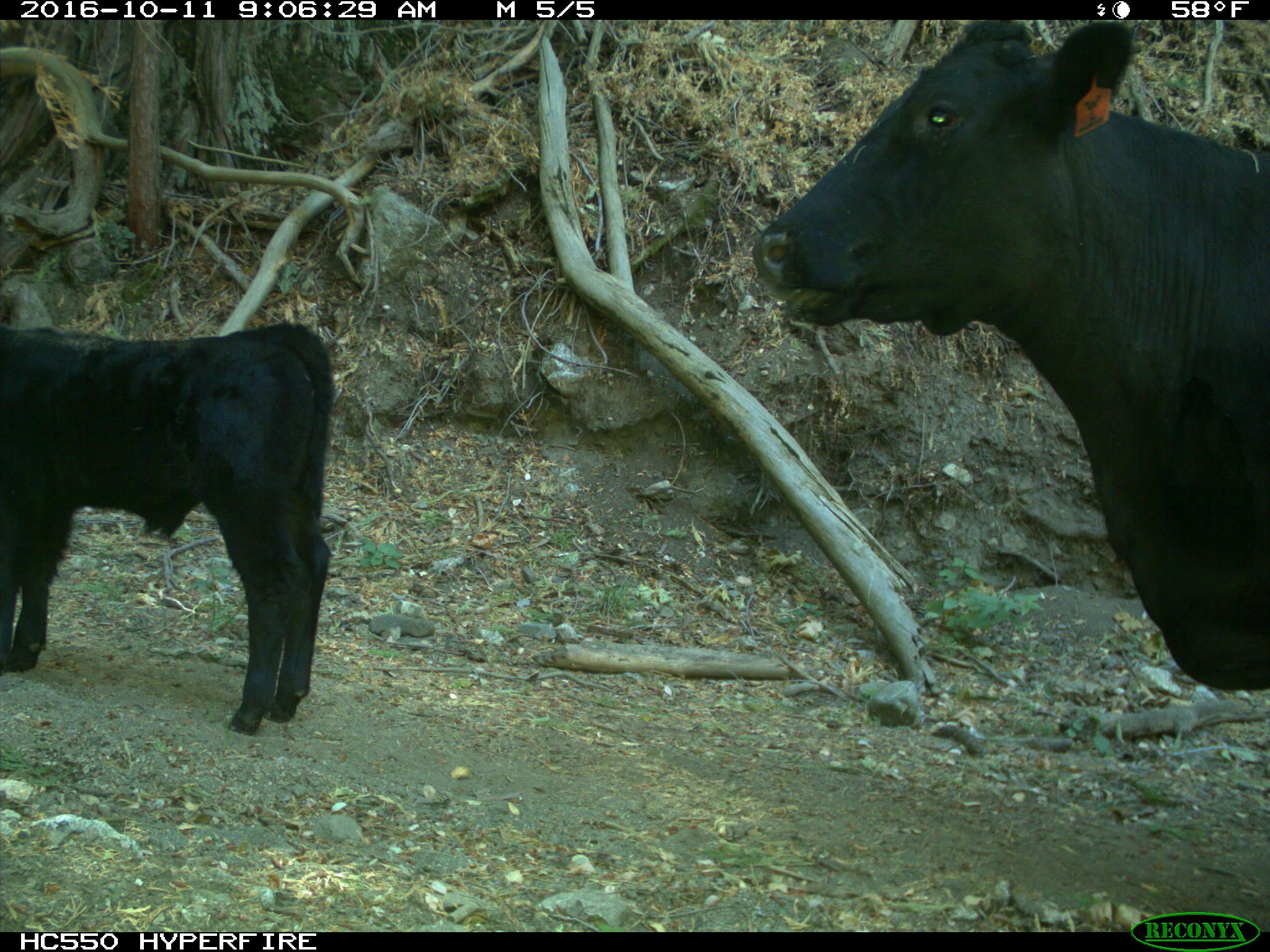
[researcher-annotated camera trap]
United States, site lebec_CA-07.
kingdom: Animalia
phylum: Chordata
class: Mammalia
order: Artiodactyla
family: Bovidae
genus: Bos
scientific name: Bos taurus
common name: domestic cow